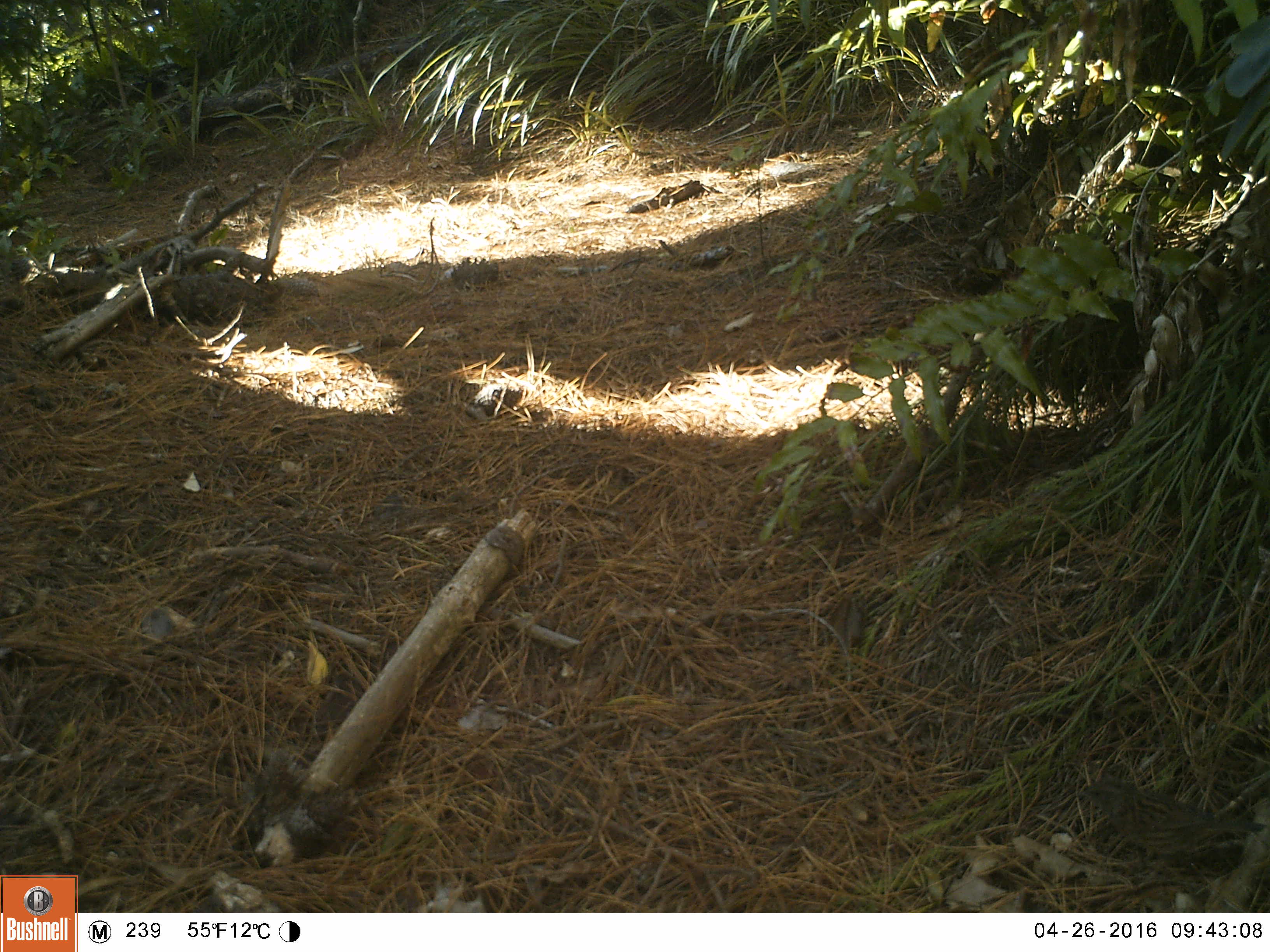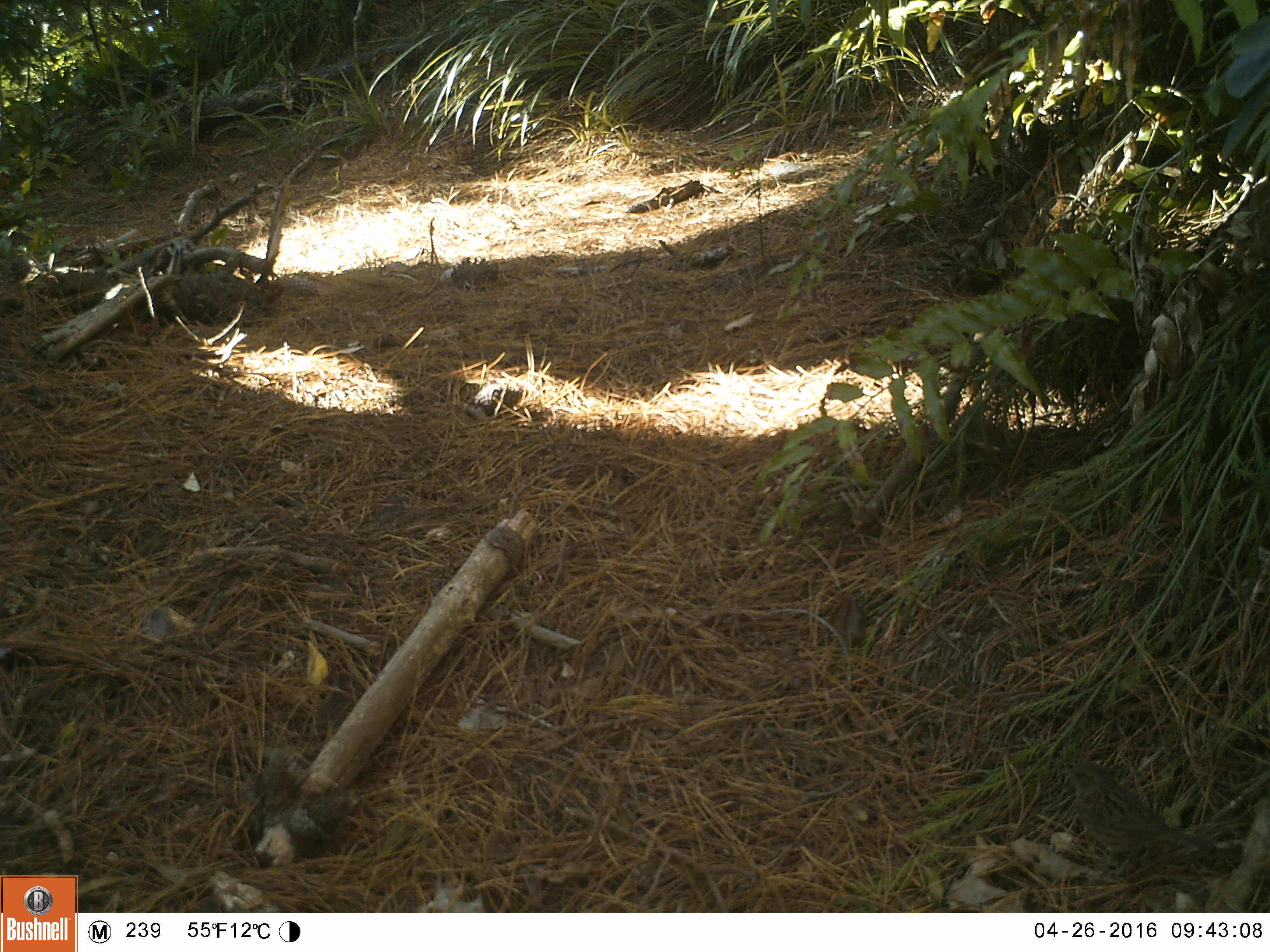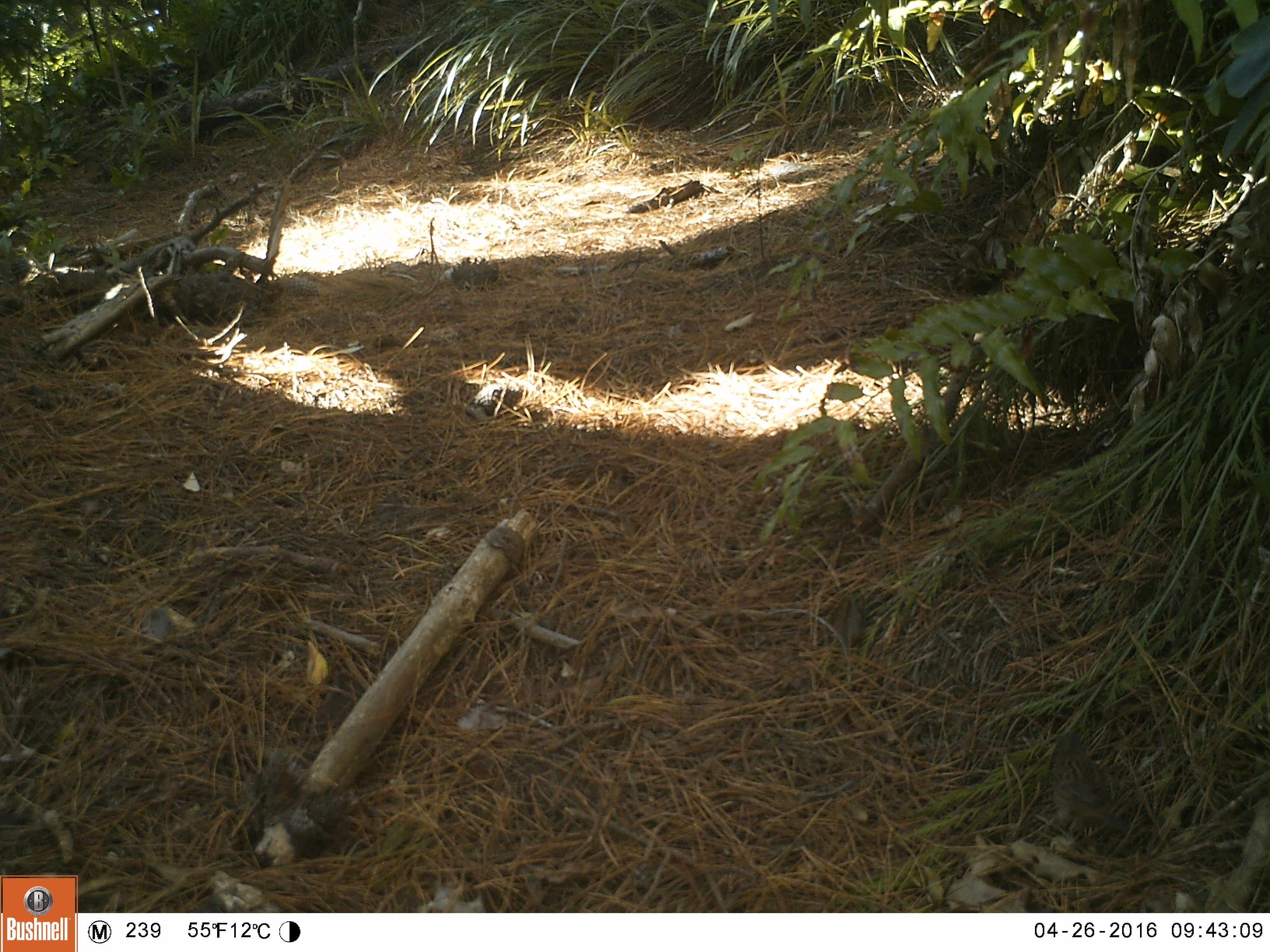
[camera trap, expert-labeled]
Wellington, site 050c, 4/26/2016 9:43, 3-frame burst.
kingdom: Animalia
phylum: Chordata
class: Aves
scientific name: Aves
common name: bird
Bird (Aves).